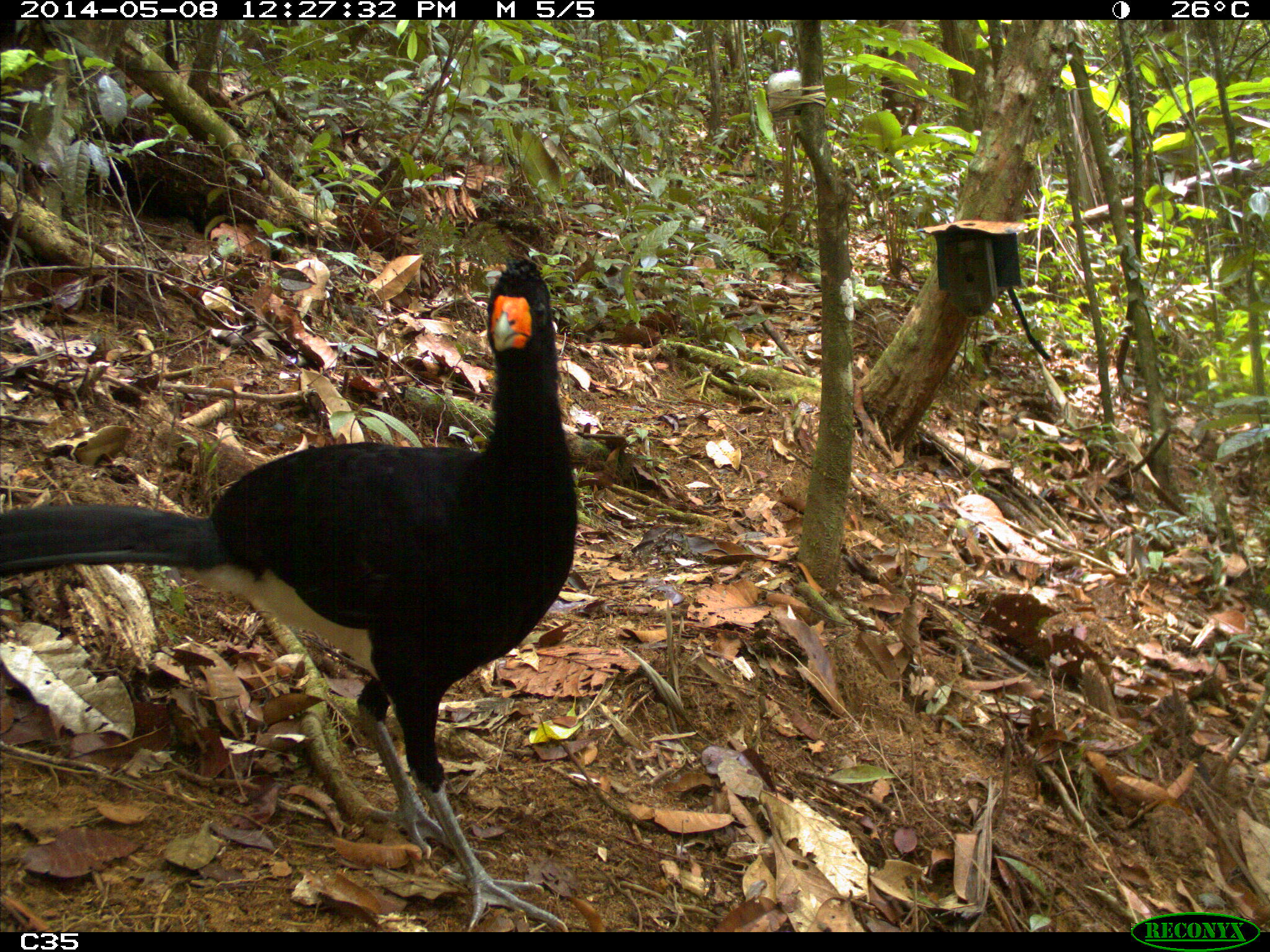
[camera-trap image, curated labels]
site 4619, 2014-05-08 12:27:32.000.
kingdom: Animalia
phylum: Chordata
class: Aves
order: Galliformes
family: Cracidae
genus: Crax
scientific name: Crax alector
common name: black curassow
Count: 1.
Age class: adult.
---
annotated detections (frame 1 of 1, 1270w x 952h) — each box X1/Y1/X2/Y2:
crax alector: 0/249/575/928